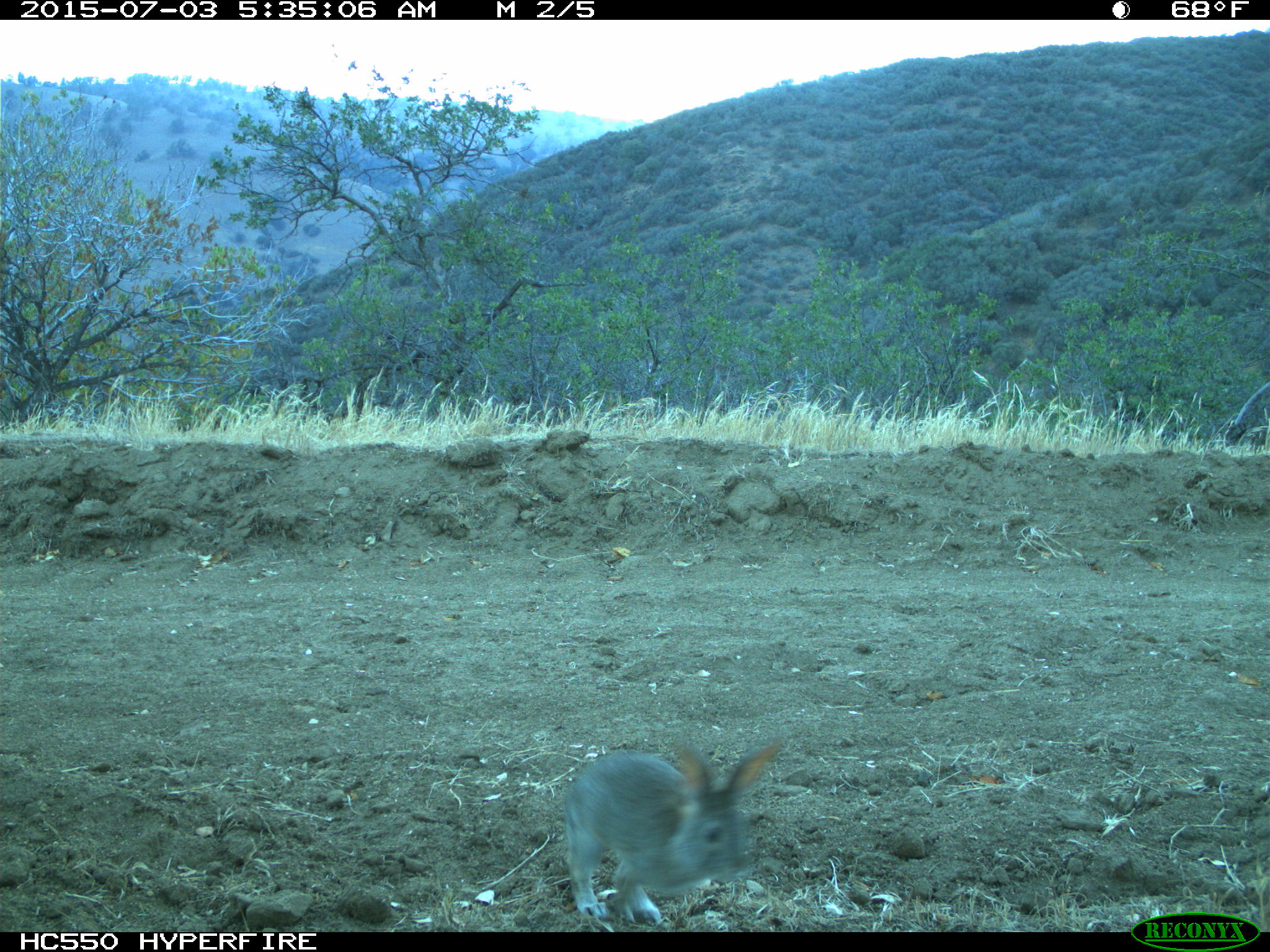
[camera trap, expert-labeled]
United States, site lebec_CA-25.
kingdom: Animalia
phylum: Chordata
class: Mammalia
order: Lagomorpha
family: Leporidae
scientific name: Leporidae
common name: rabbits and hares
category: unidentified rabbit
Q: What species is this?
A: Unidentified rabbit (rabbits and hares) (Leporidae).